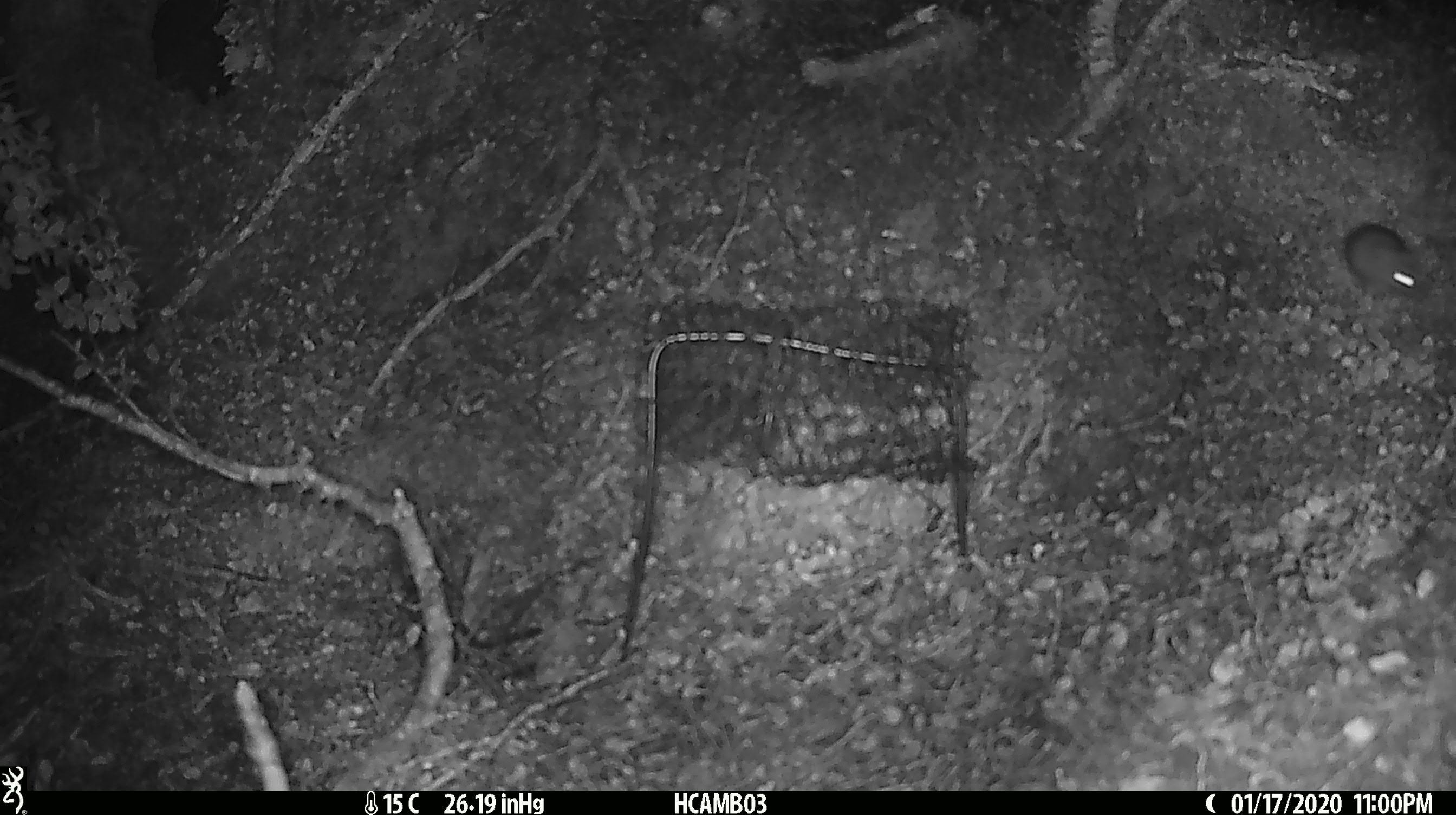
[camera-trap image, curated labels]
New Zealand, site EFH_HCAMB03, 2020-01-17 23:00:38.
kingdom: Animalia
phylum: Chordata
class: Mammalia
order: Rodentia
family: Muridae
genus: Mus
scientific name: Mus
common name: mouse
Mouse (Mus).